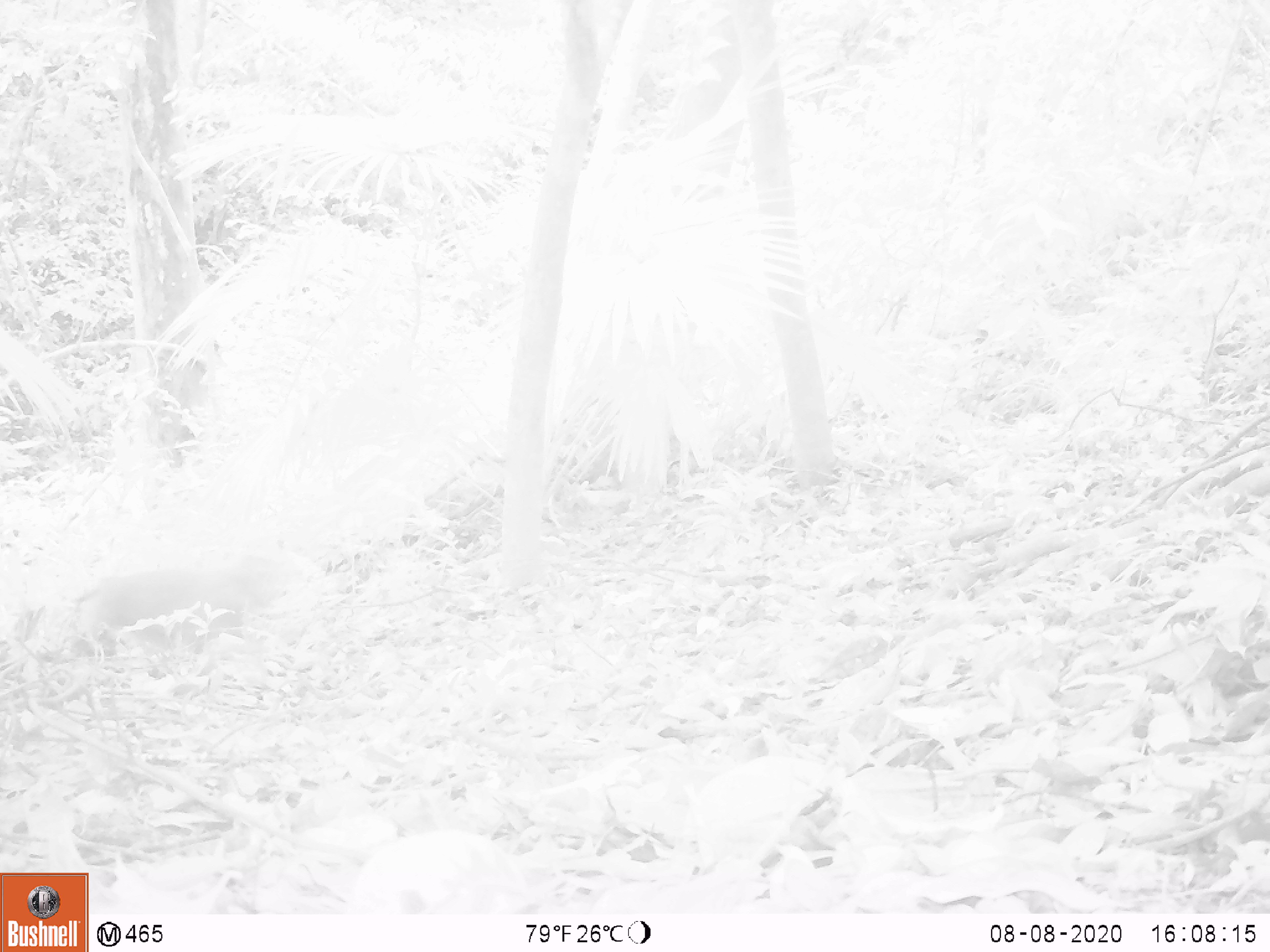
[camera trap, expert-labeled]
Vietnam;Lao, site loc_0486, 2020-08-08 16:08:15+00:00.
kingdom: Animalia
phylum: Chordata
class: Mammalia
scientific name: Mammalia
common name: mammal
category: unidentified small mammal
Unidentified small mammal (mammal) (Mammalia). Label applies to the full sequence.